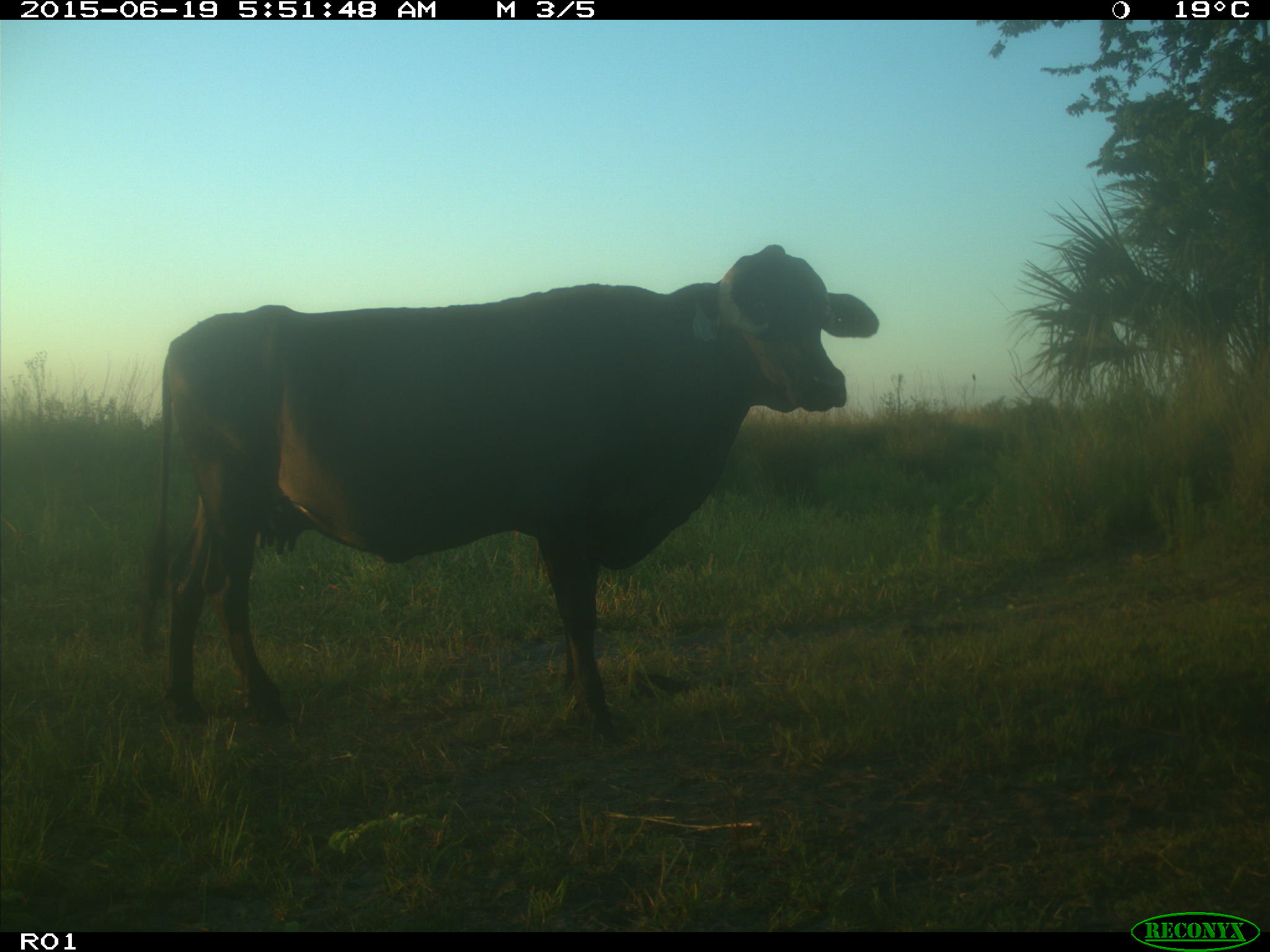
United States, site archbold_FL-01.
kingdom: Animalia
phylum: Chordata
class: Mammalia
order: Artiodactyla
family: Bovidae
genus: Bos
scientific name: Bos taurus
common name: domestic cow